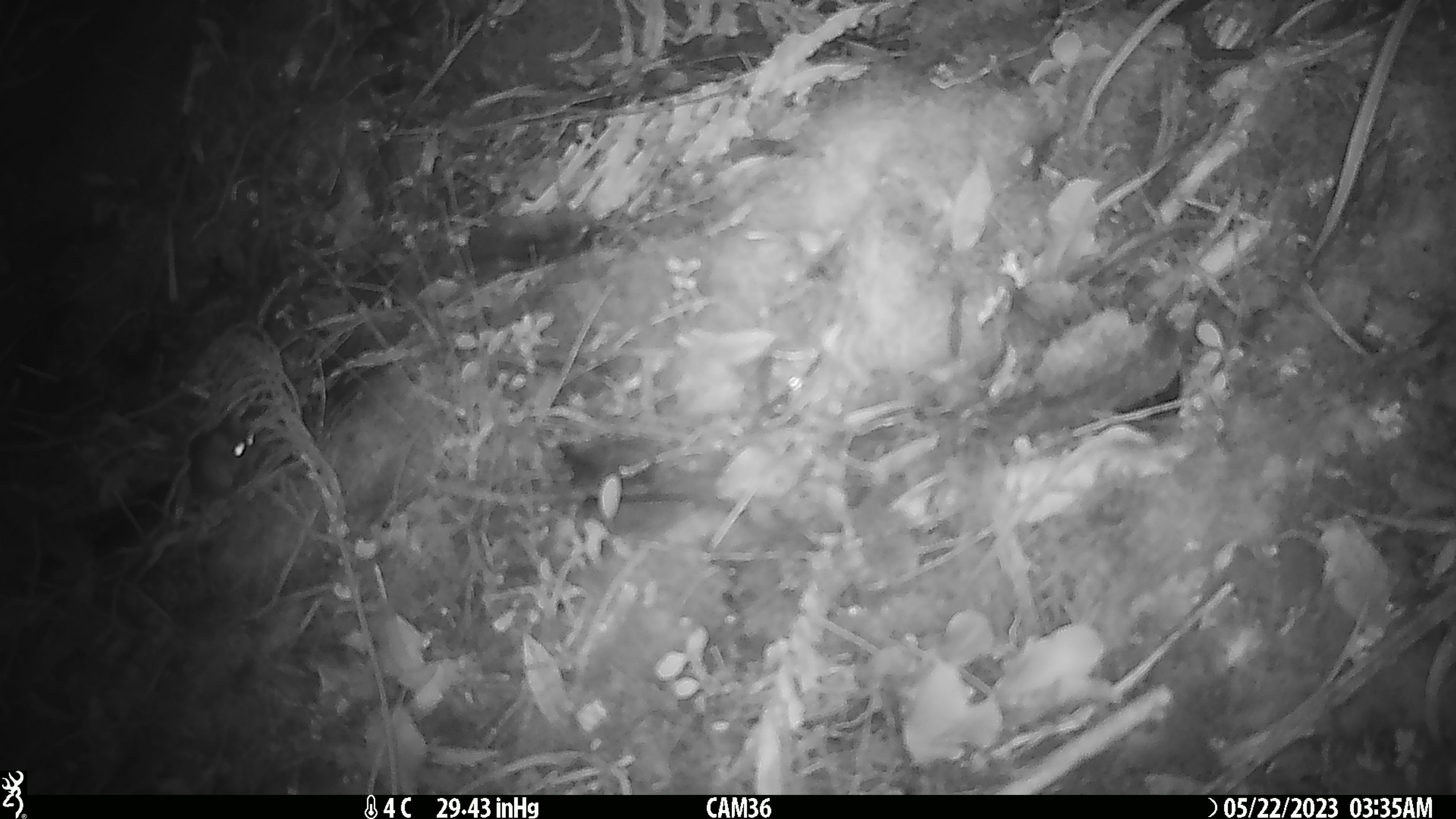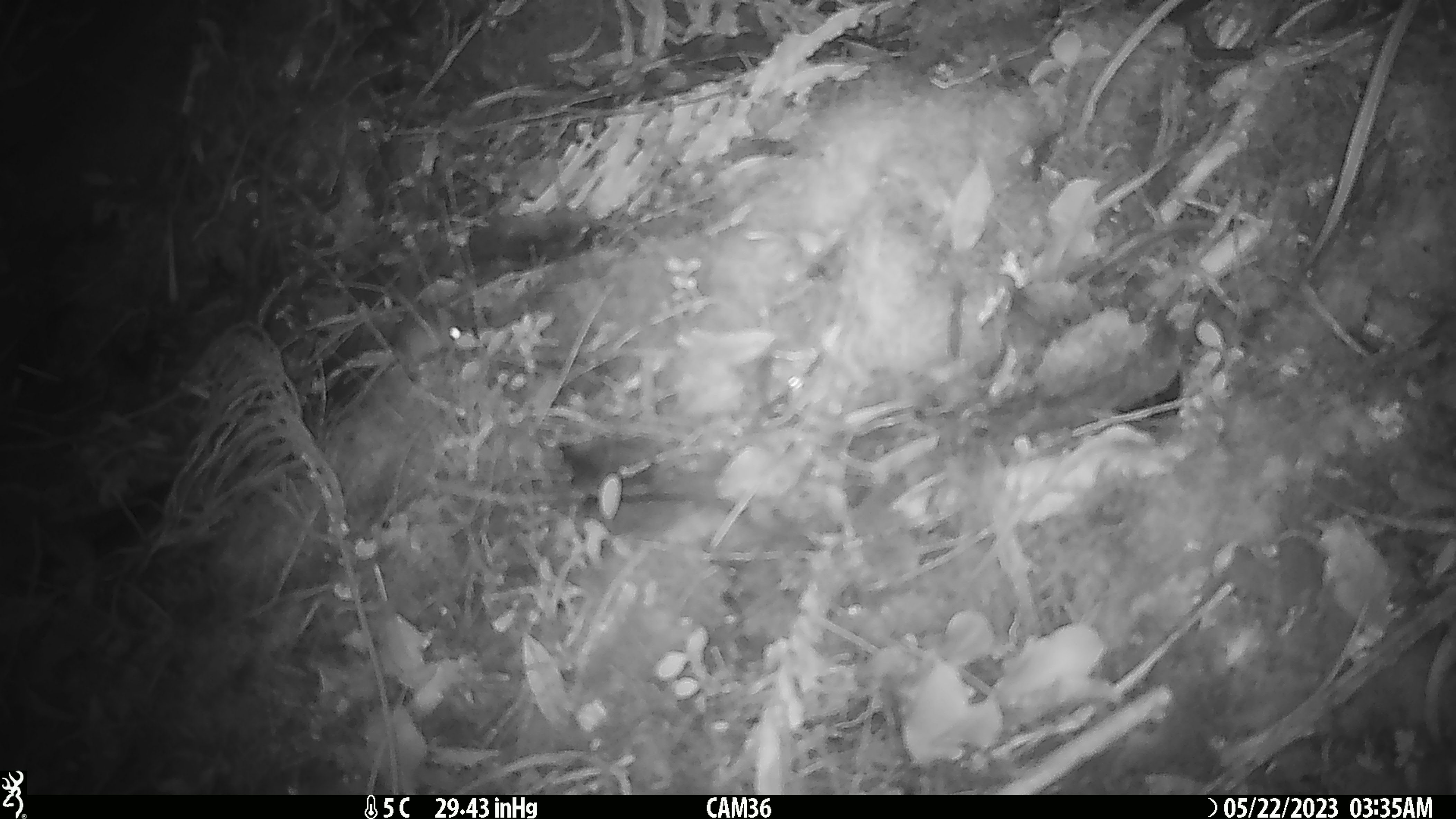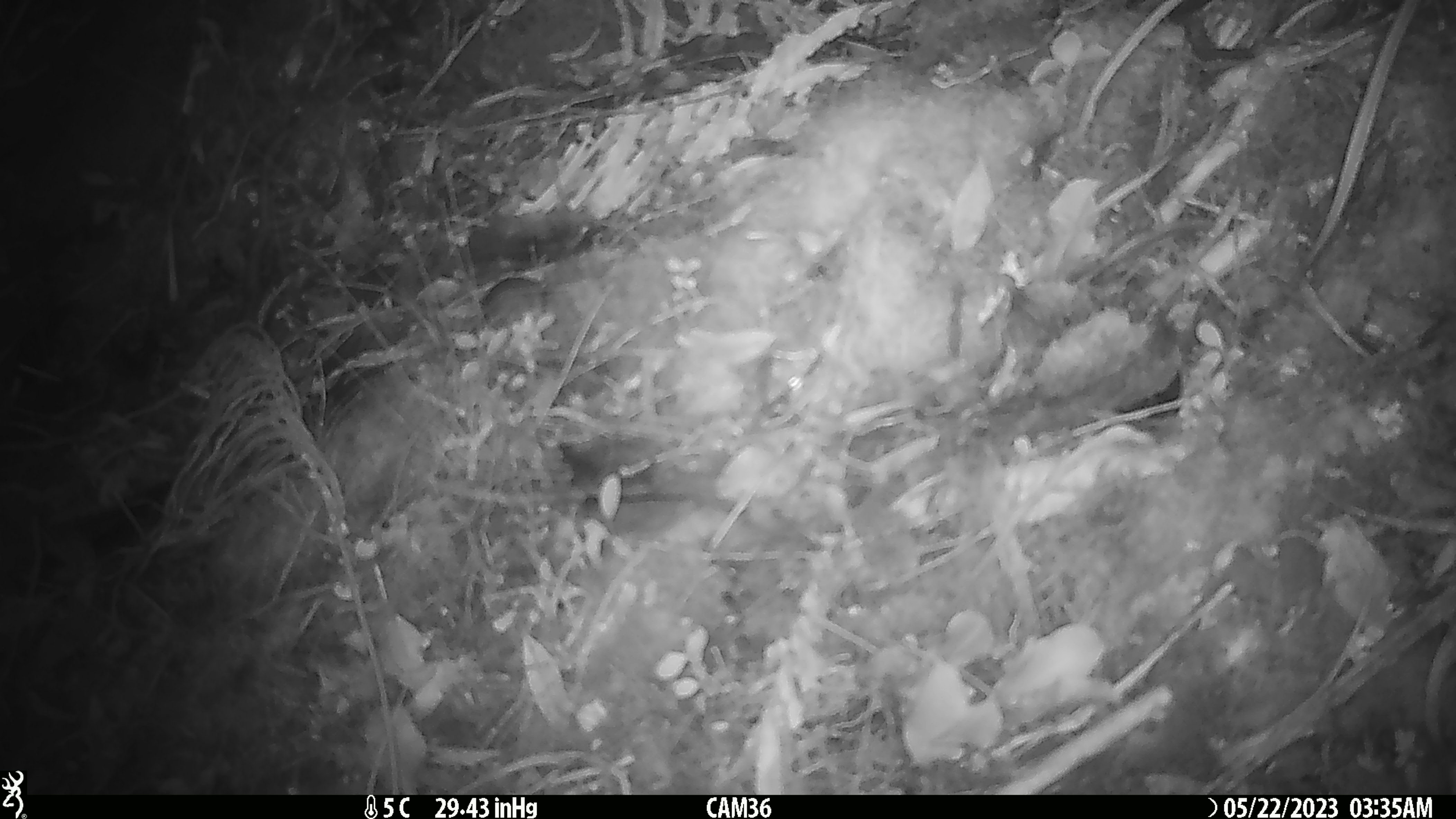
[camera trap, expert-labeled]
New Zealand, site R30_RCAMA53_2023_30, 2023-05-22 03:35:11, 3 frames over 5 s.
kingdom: Animalia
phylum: Chordata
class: Mammalia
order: Rodentia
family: Muridae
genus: Mus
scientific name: Mus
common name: mouse